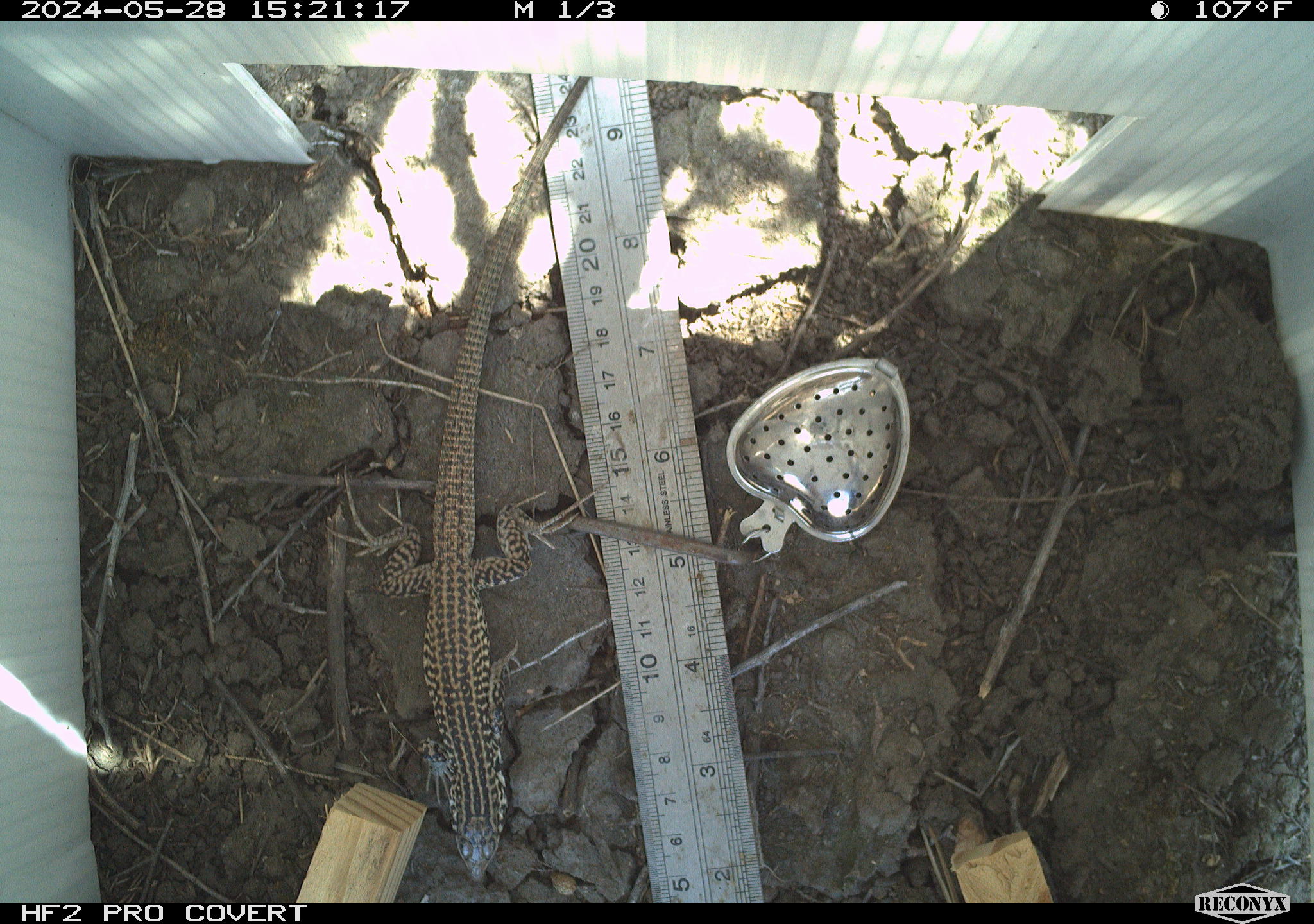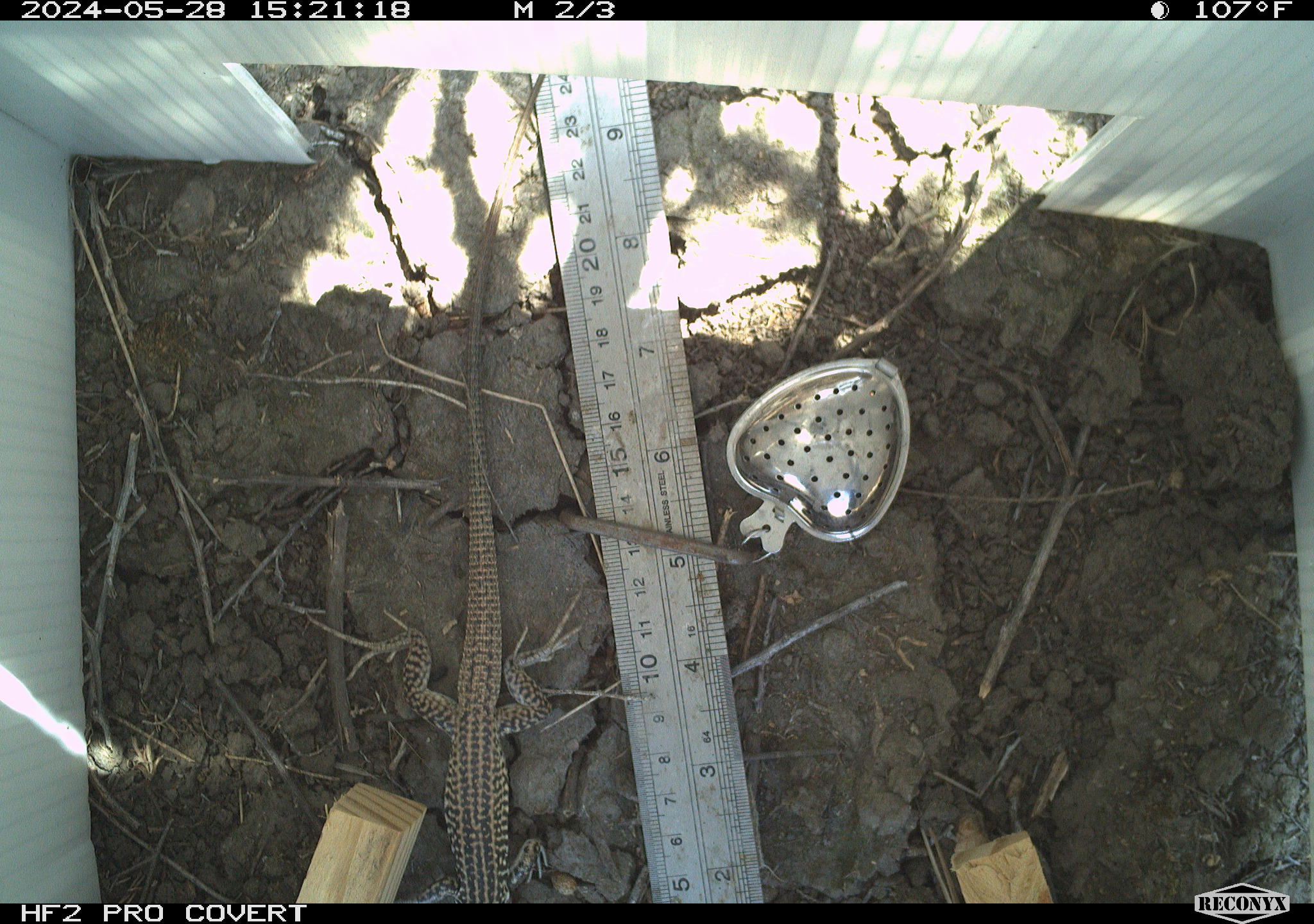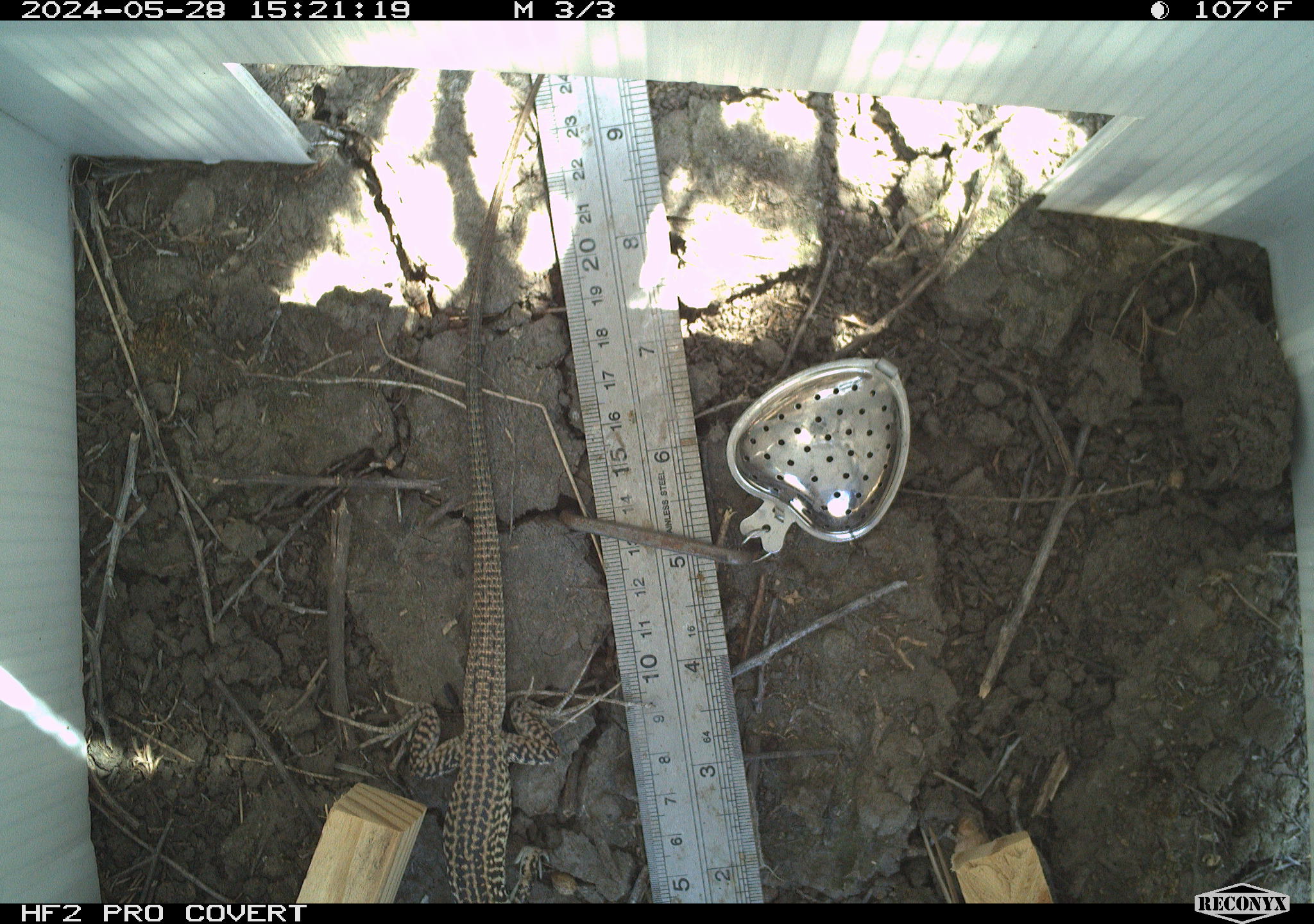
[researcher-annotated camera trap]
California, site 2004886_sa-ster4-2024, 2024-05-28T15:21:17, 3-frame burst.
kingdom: Animalia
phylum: Chordata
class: Reptilia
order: Squamata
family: Teiidae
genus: Aspidoscelis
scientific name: Aspidoscelis tigris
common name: western whiptail